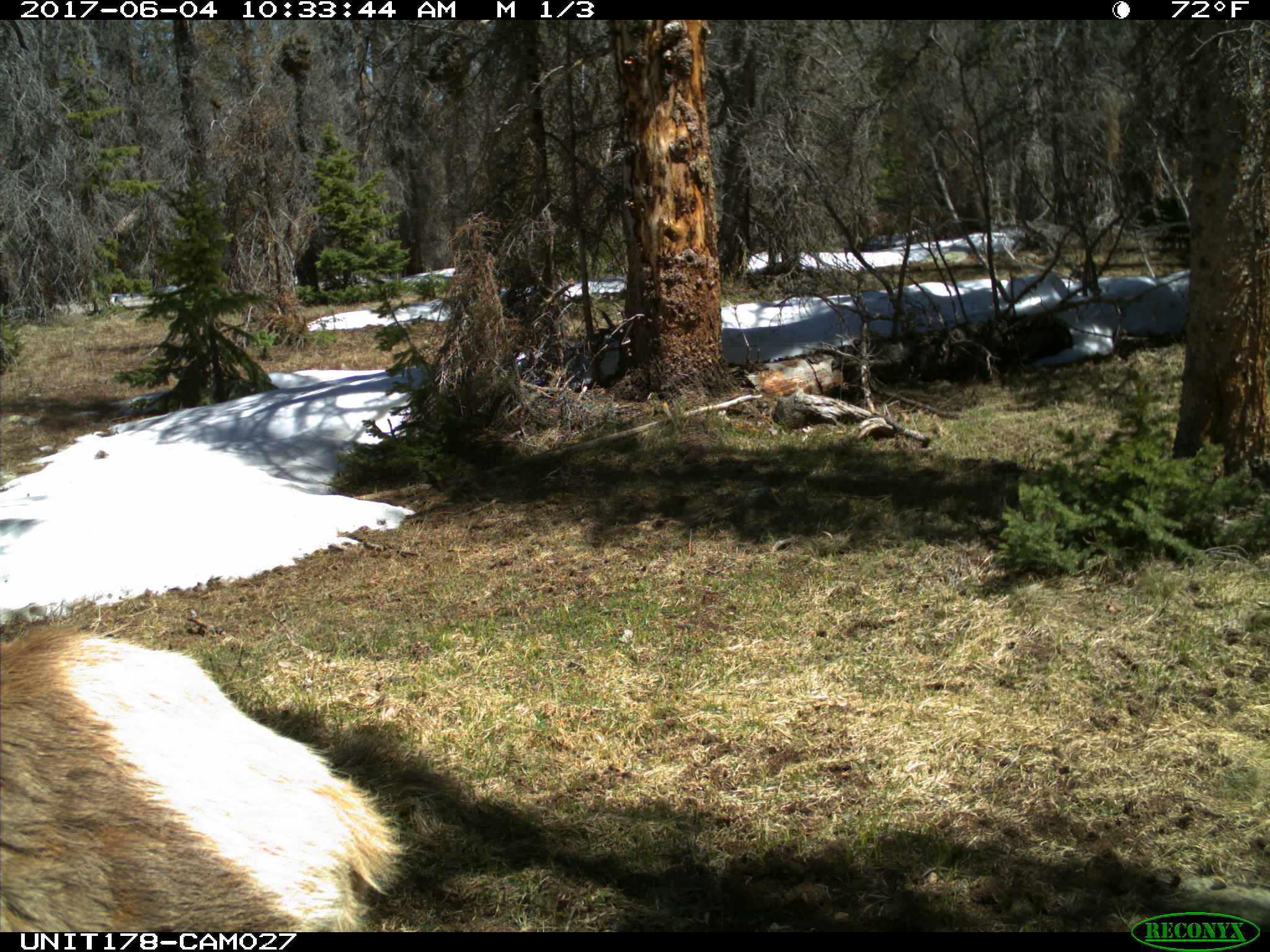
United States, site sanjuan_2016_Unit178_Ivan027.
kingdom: Animalia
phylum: Chordata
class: Mammalia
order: Artiodactyla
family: Cervidae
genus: Cervus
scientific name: Cervus elaphus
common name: red deer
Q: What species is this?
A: Cervus elaphus (red deer).